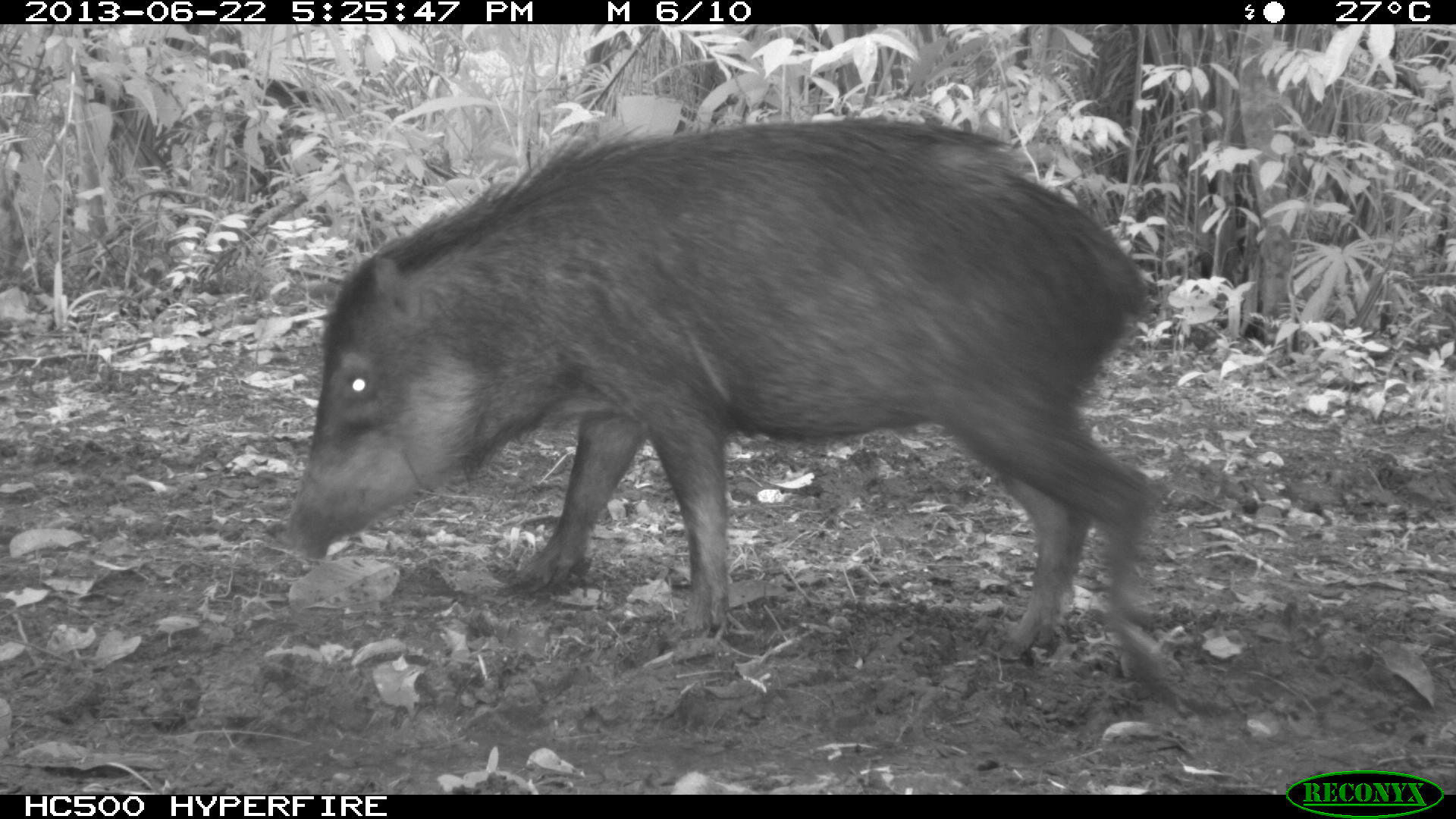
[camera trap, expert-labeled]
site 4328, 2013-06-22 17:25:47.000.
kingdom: Animalia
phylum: Chordata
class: Mammalia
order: Artiodactyla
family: Tayassuidae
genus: Tayassu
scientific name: Tayassu pecari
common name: white-lipped peccary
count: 13